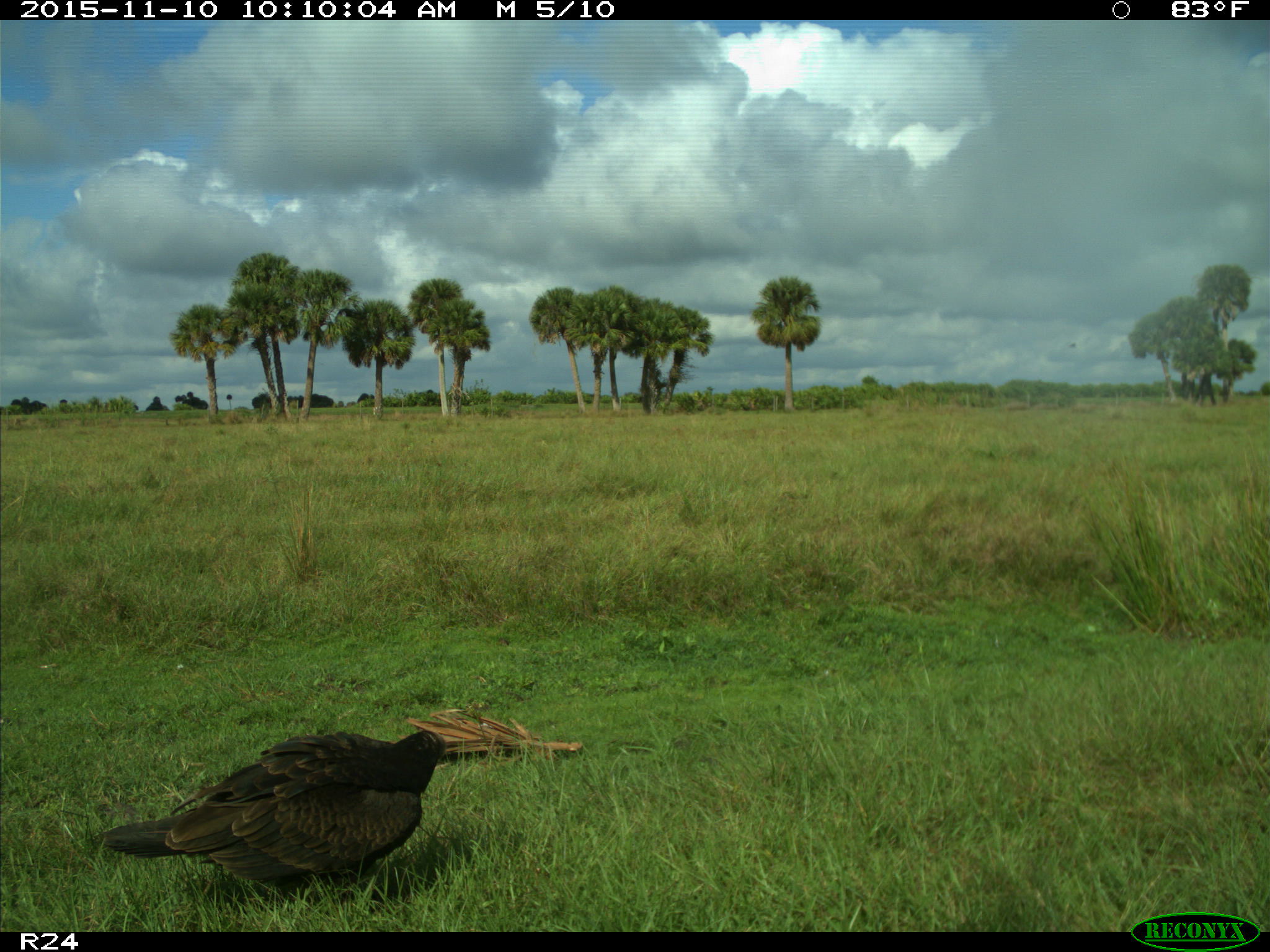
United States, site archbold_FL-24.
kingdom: Animalia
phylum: Chordata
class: Aves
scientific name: Aves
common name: birds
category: unidentified bird